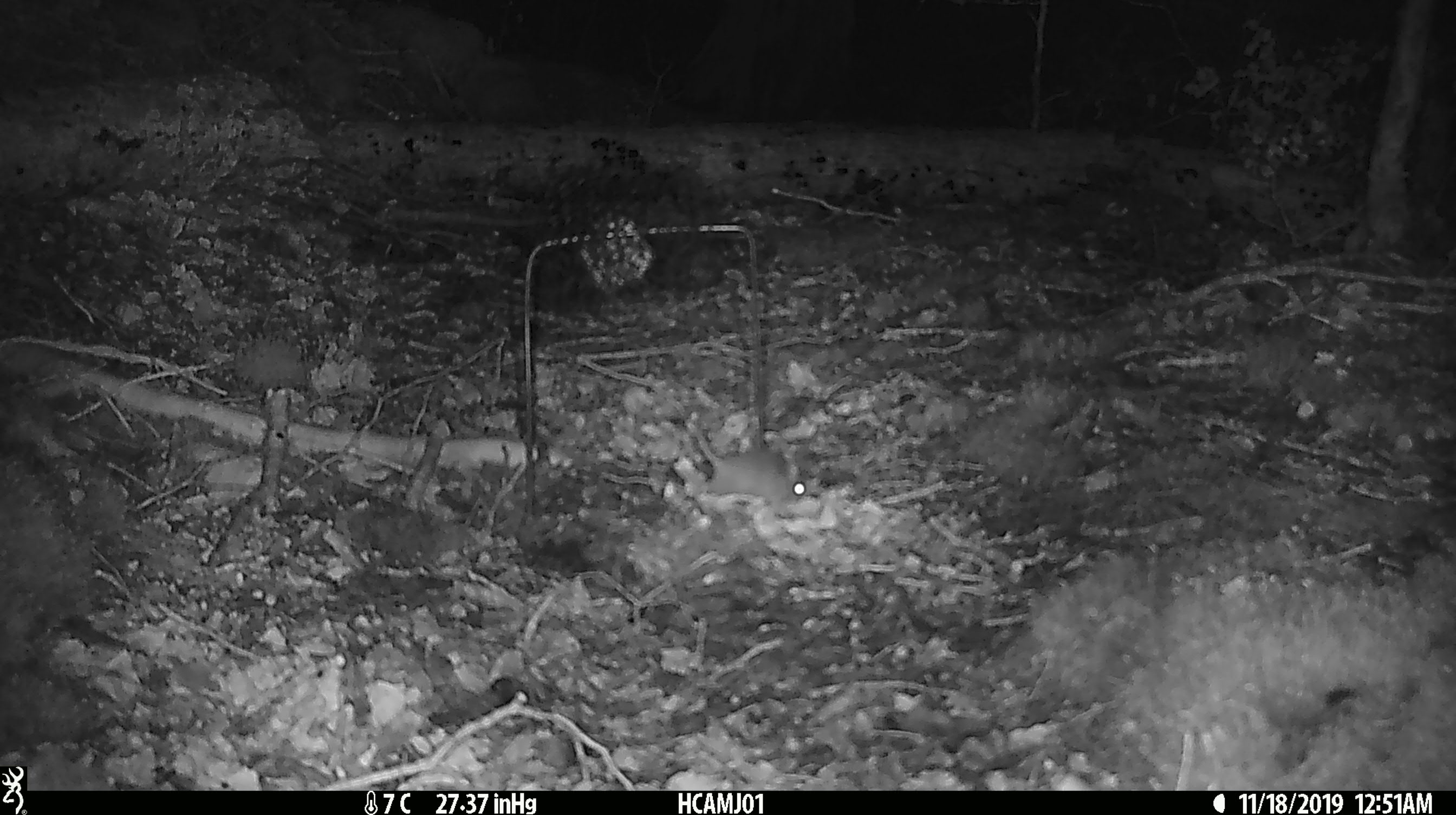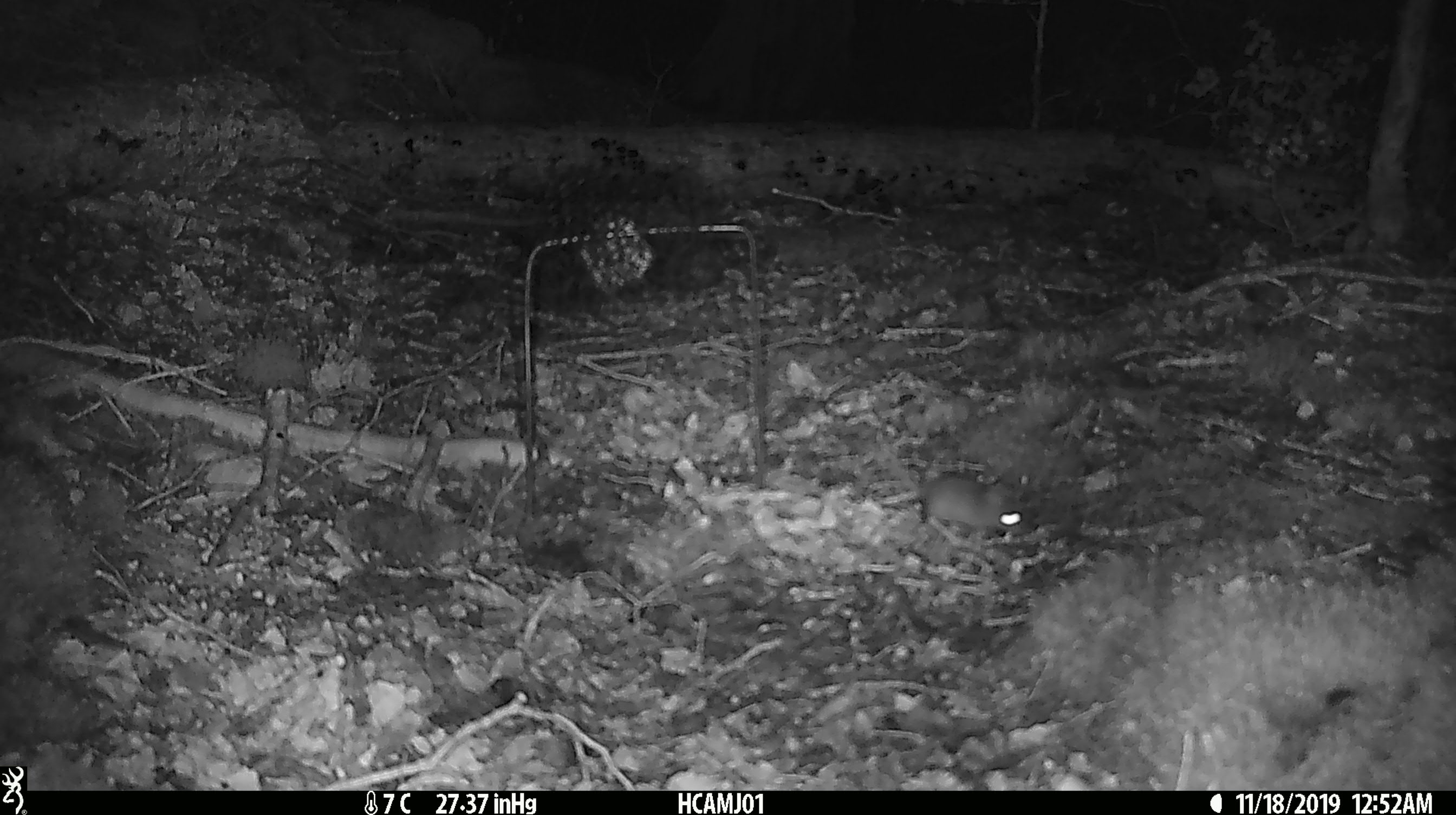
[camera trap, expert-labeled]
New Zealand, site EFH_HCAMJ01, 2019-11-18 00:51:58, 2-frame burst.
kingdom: Animalia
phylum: Chordata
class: Mammalia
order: Rodentia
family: Muridae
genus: Mus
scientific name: Mus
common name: mouse